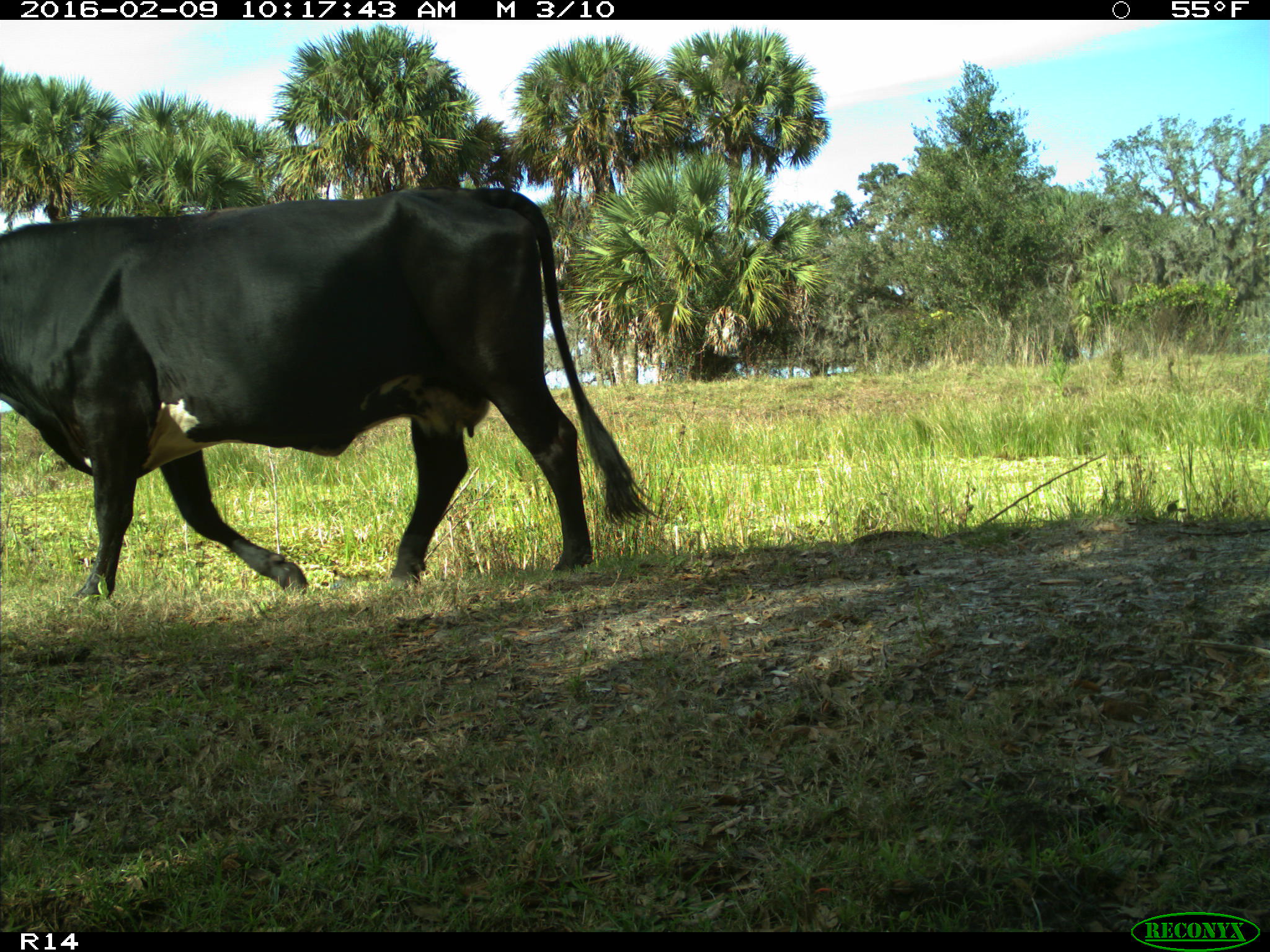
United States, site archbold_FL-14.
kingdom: Animalia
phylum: Chordata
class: Mammalia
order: Artiodactyla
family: Bovidae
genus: Bos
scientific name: Bos taurus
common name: domestic cow